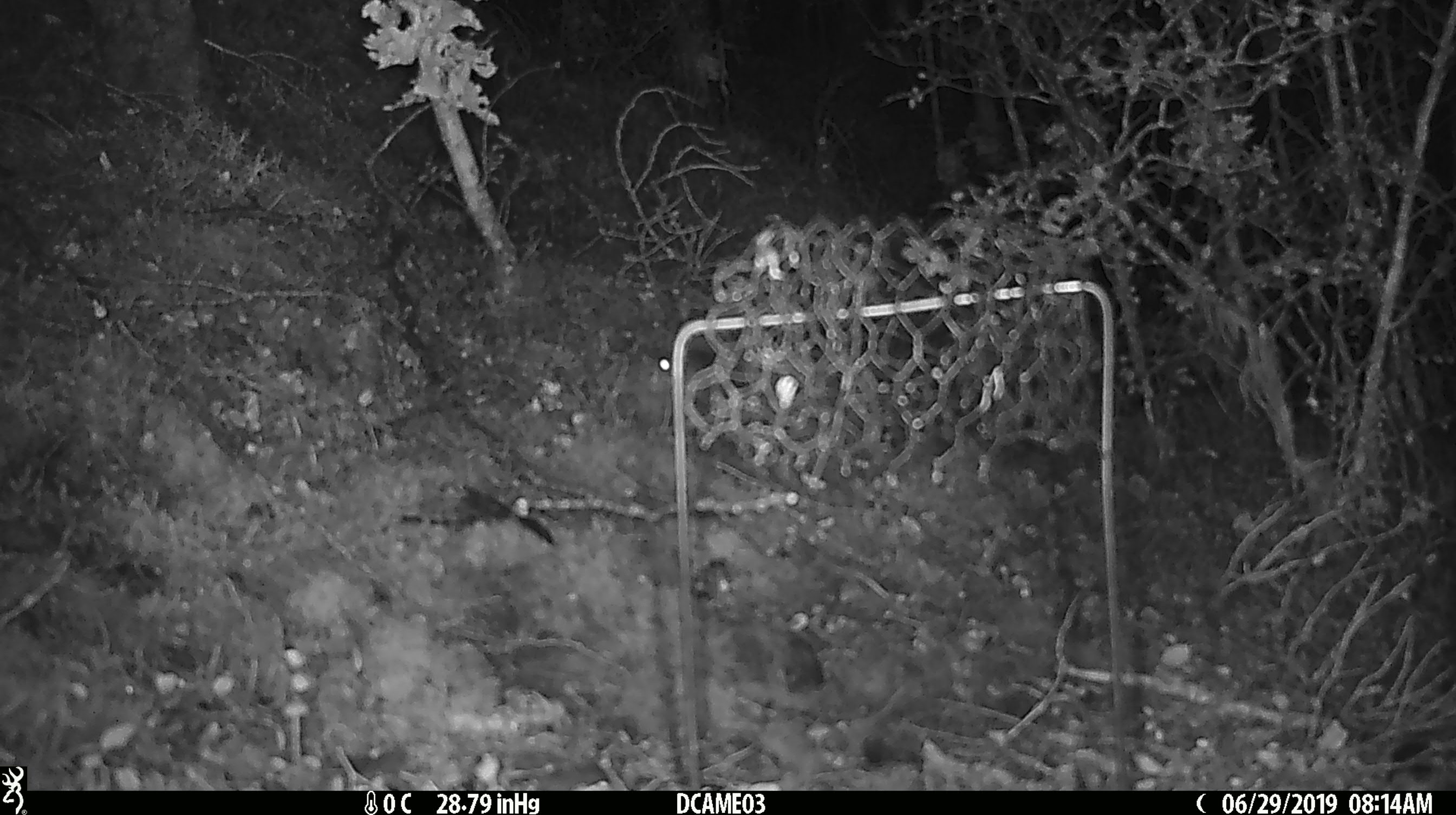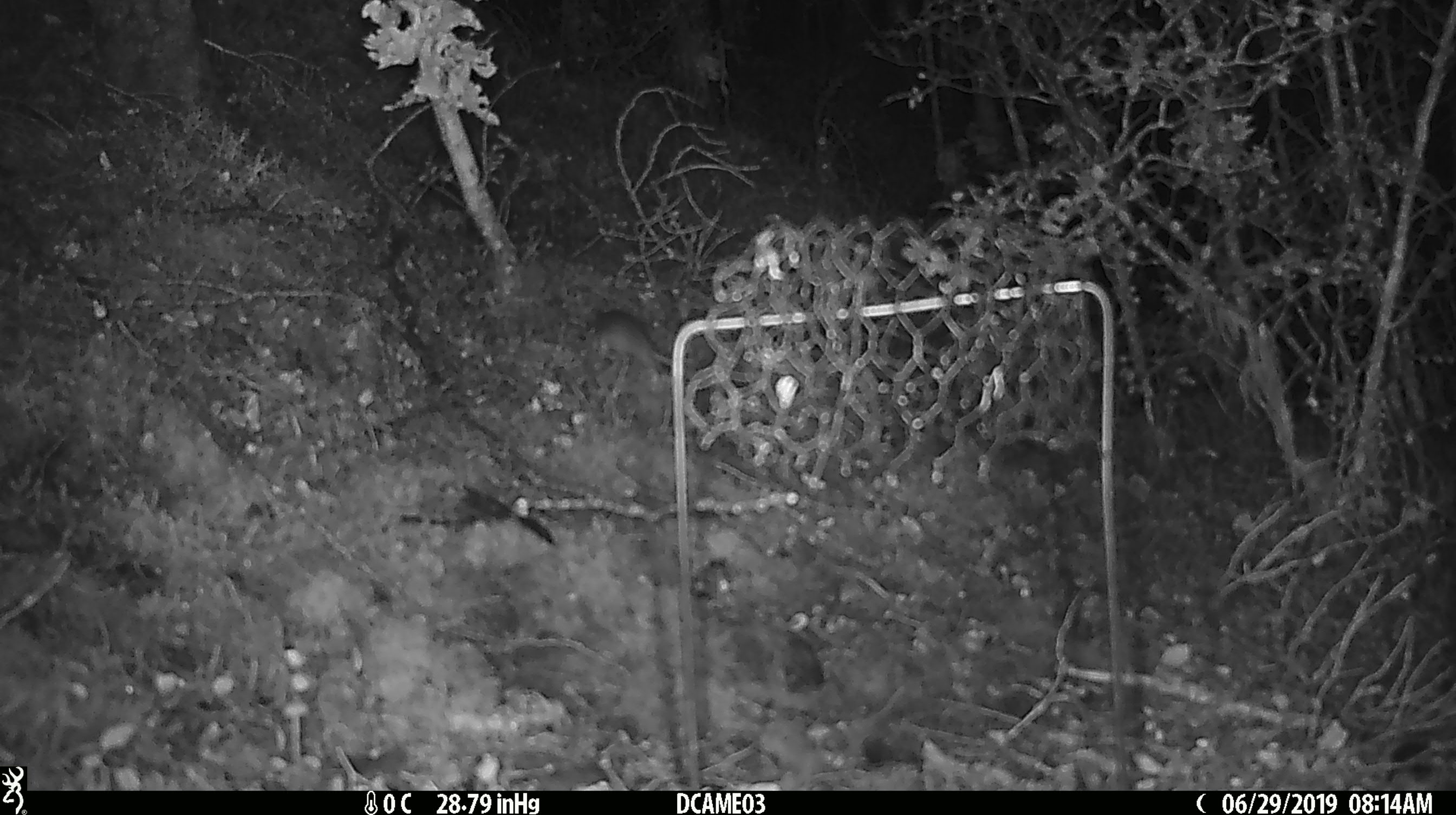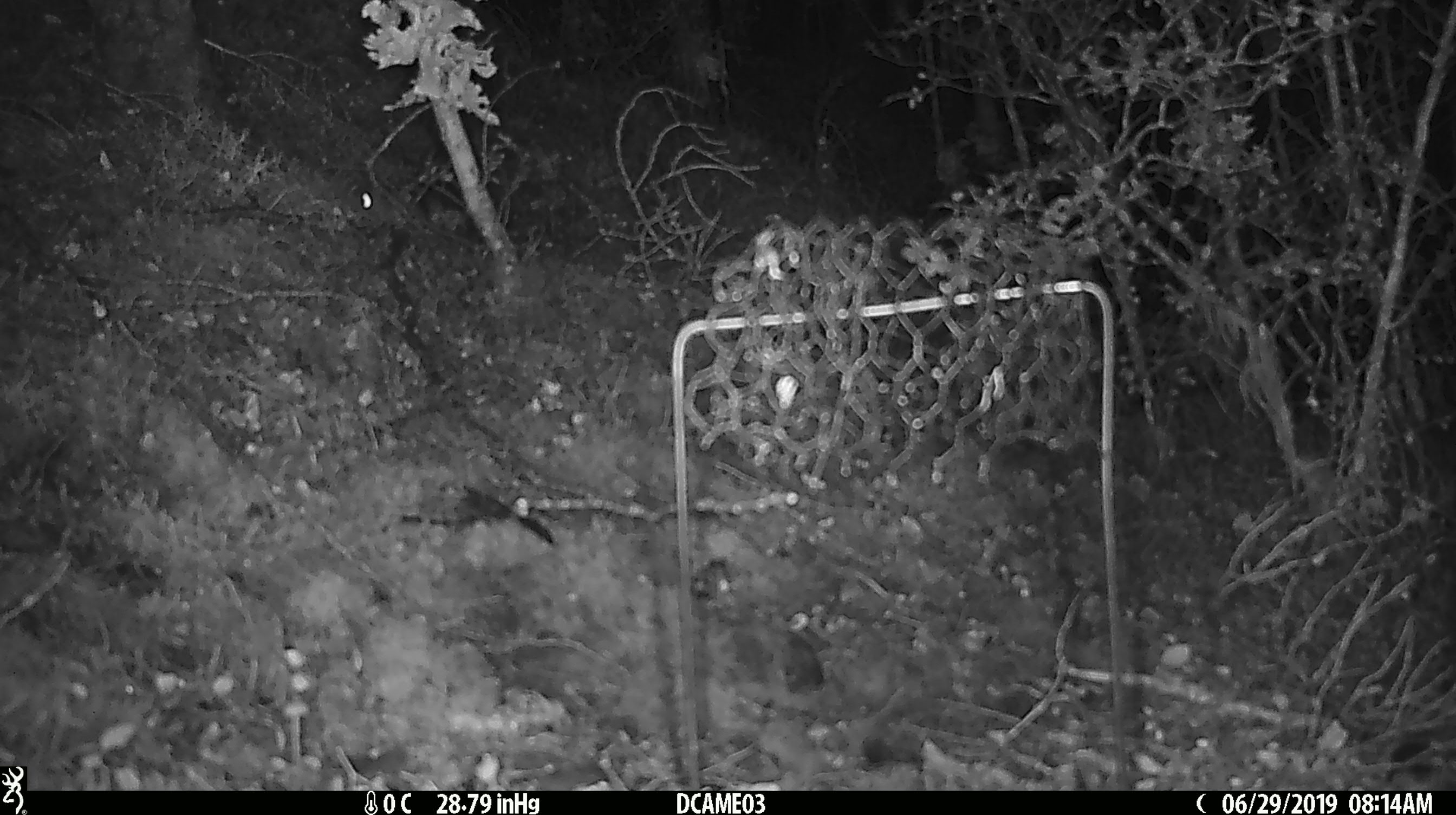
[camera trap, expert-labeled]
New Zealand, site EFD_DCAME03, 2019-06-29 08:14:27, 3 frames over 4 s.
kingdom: Animalia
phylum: Chordata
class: Mammalia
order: Rodentia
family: Muridae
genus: Mus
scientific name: Mus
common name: mouse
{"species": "mouse (Mus)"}